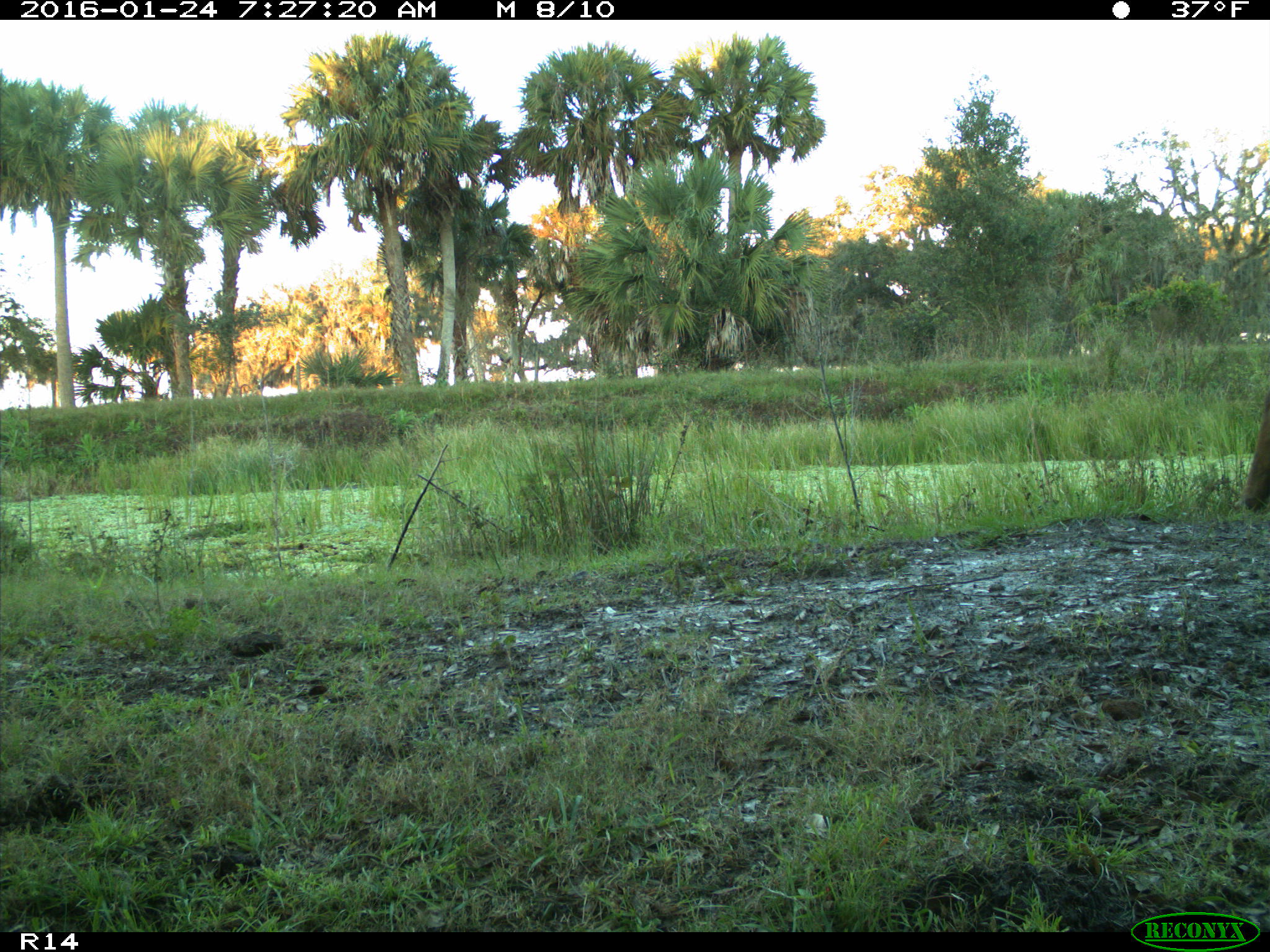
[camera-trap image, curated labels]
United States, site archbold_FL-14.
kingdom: Animalia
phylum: Chordata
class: Mammalia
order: Artiodactyla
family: Bovidae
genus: Bos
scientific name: Bos taurus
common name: domestic cow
Bos taurus (domestic cow).